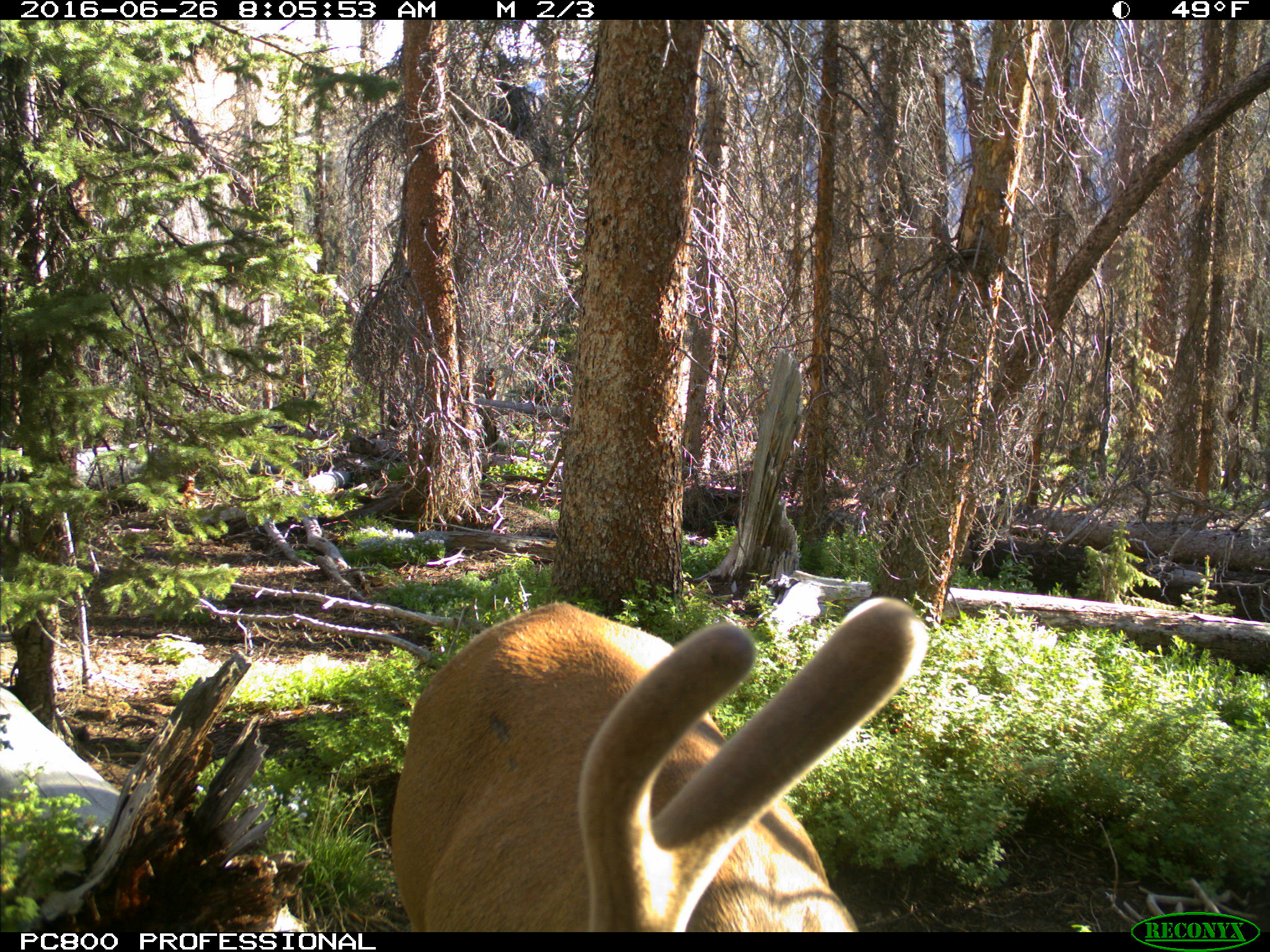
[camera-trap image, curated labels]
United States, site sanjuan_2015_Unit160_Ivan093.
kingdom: Animalia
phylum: Chordata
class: Mammalia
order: Artiodactyla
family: Cervidae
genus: Cervus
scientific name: Cervus elaphus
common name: red deer